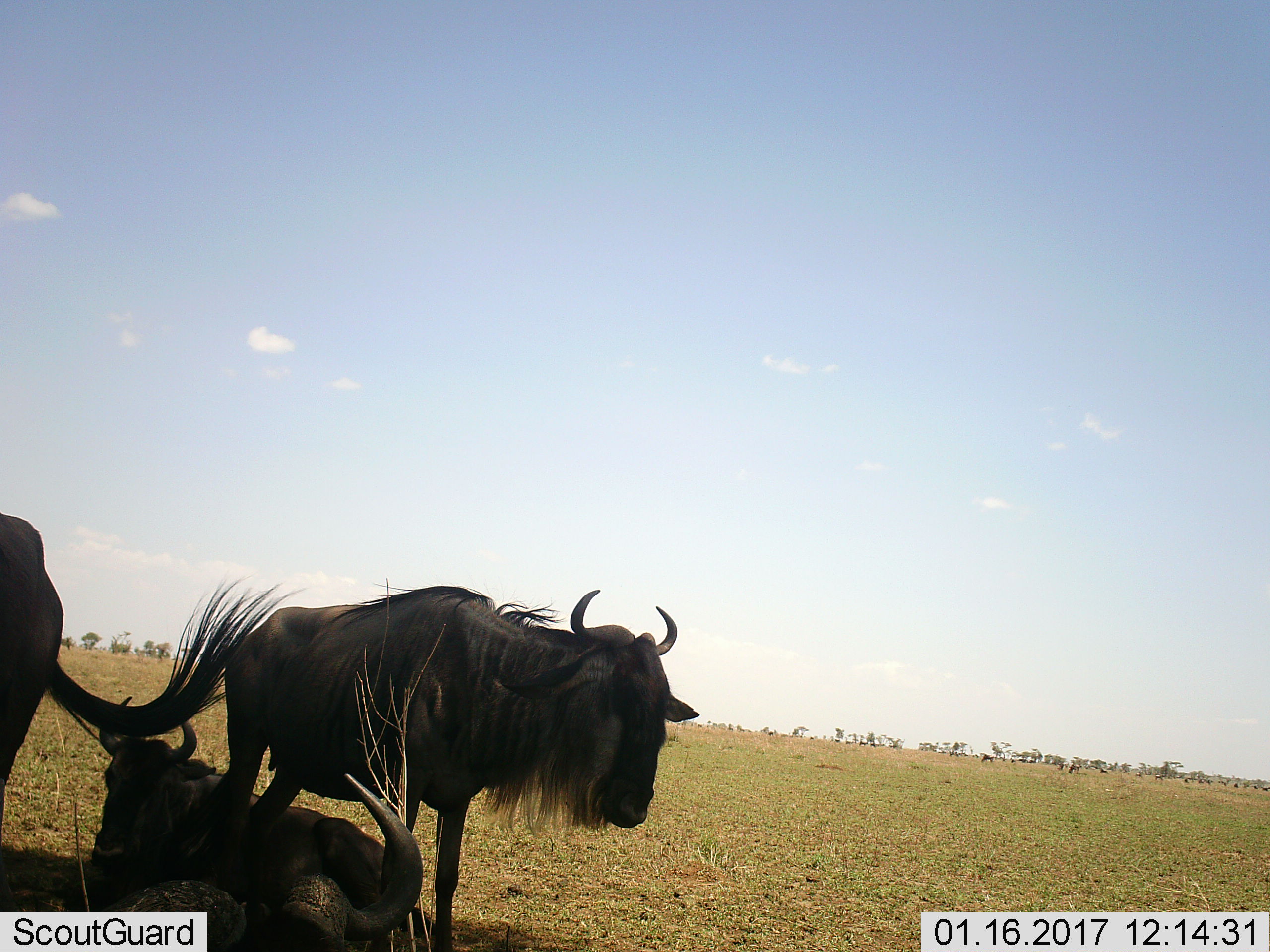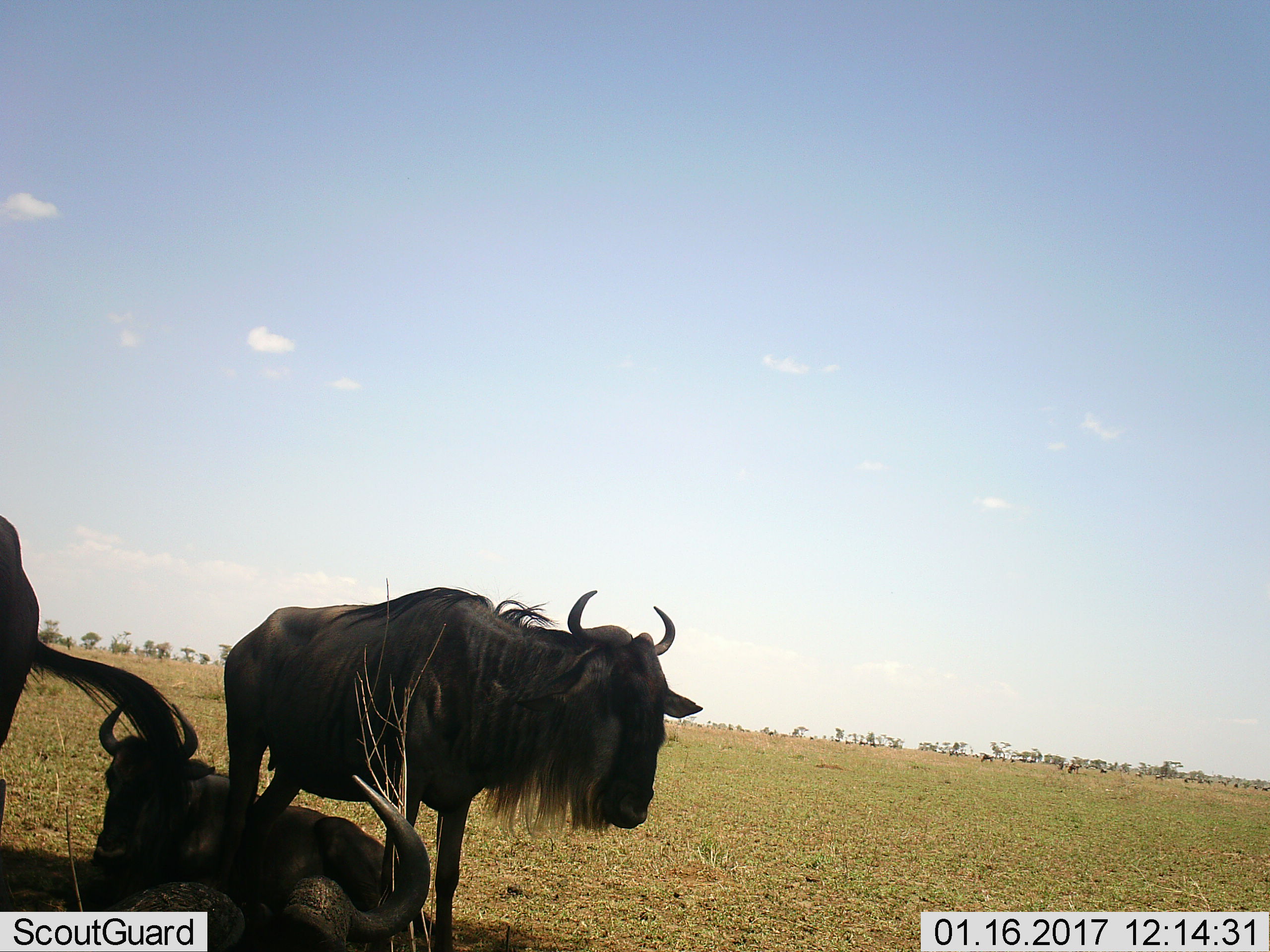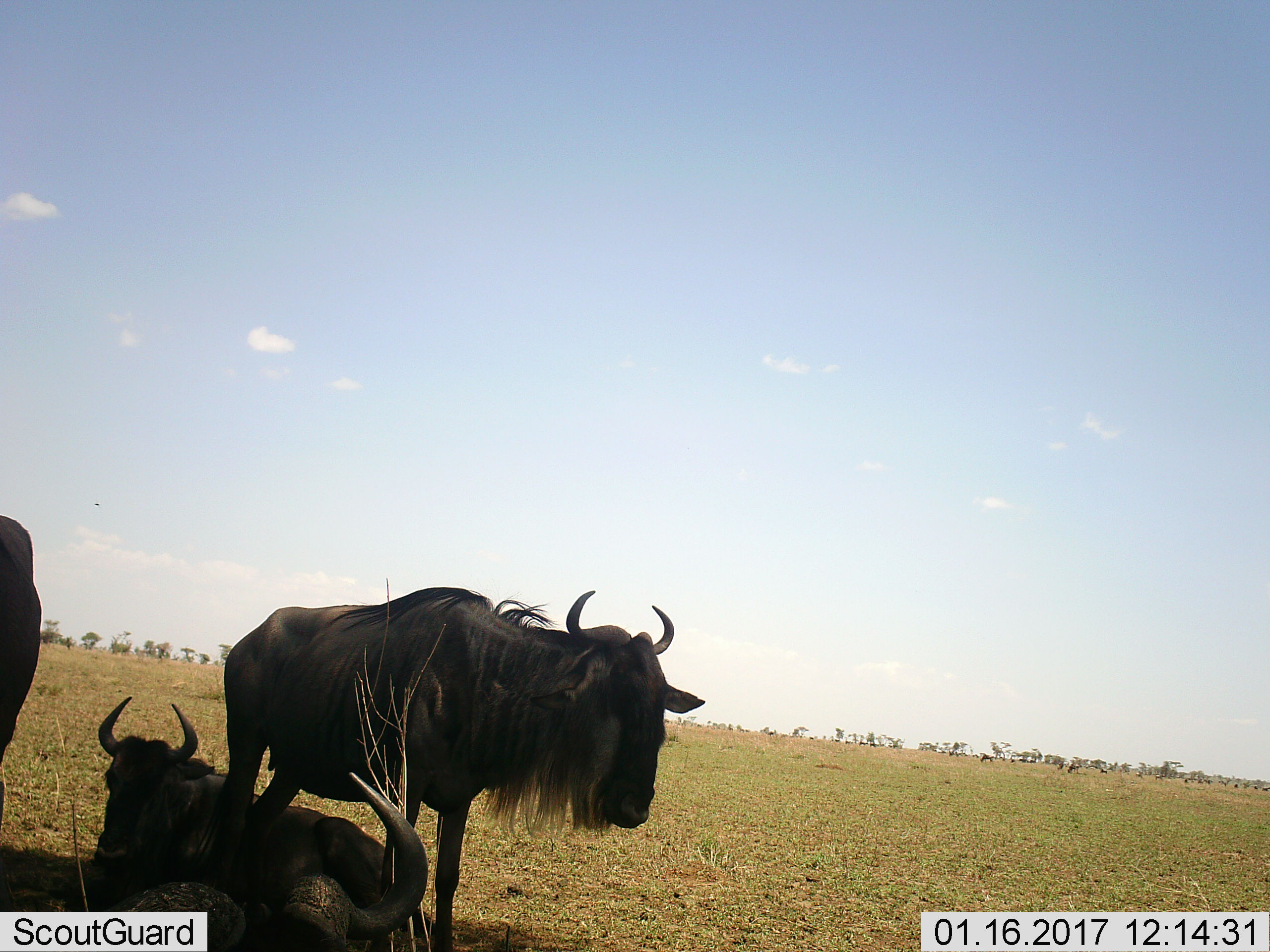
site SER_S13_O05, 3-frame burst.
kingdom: Animalia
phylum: Chordata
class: Mammalia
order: Artiodactyla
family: Bovidae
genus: Connochaetes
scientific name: Connochaetes taurinus taurinus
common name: blue wildebeest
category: wildebeestblue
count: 4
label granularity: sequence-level